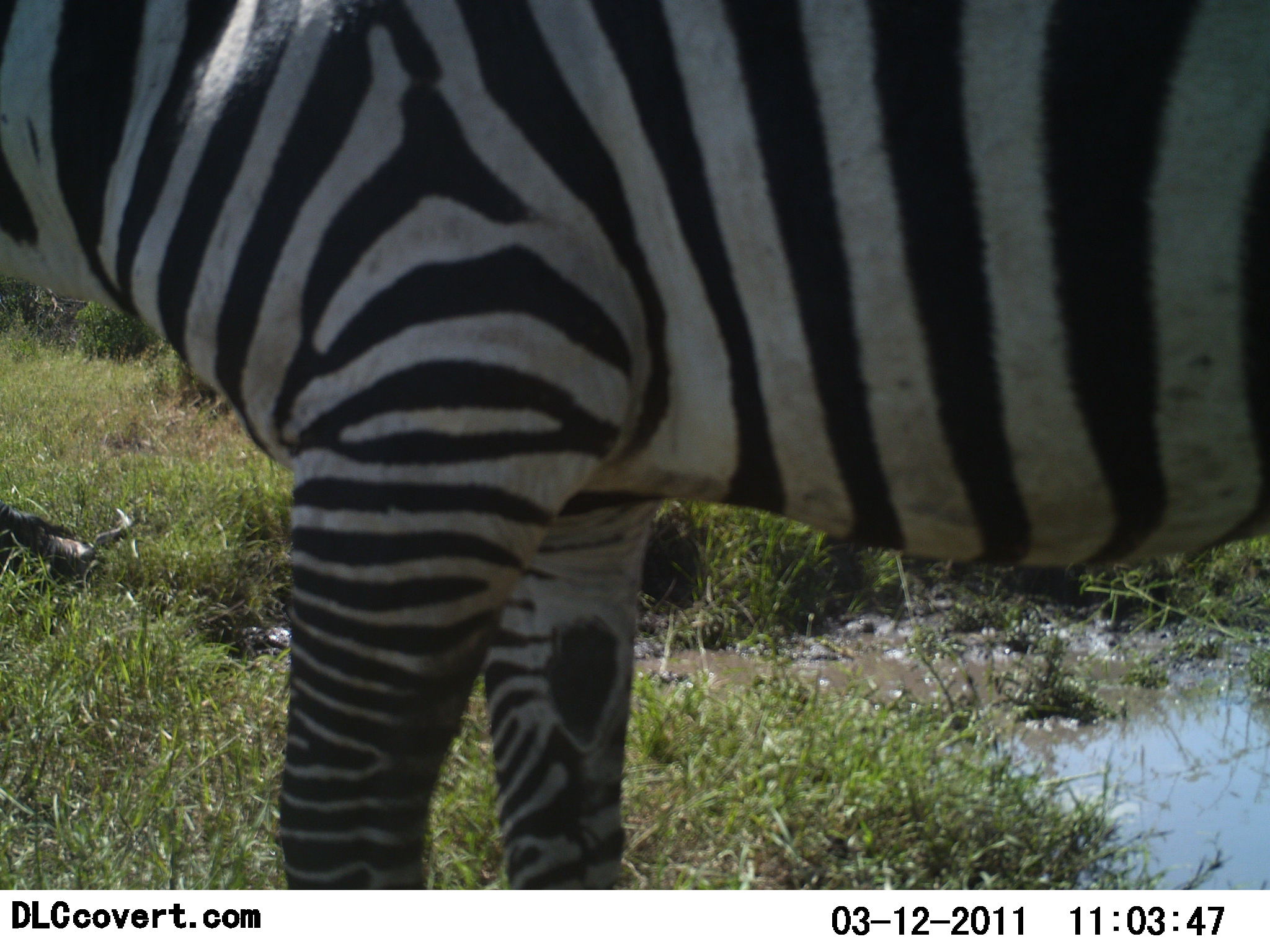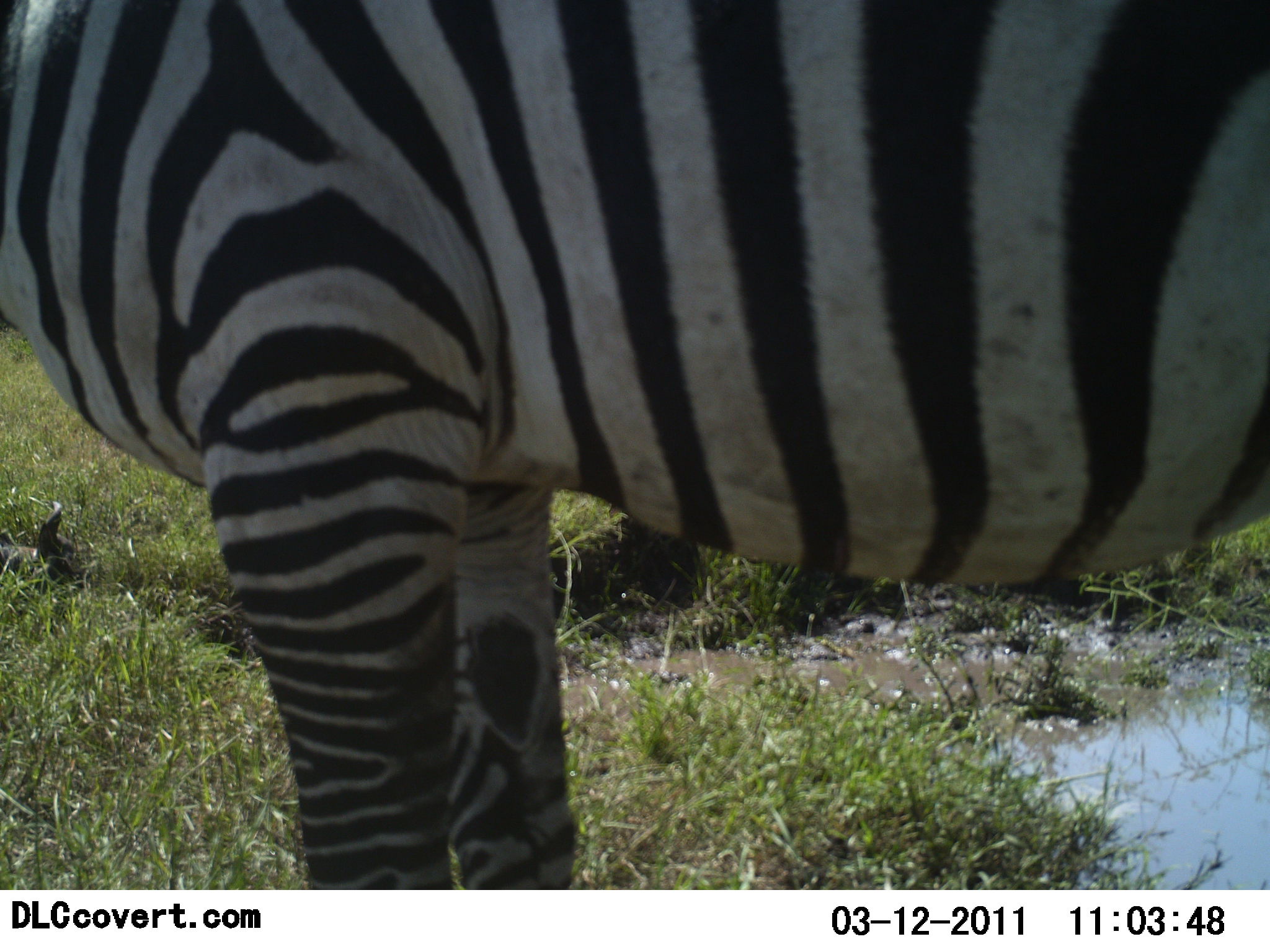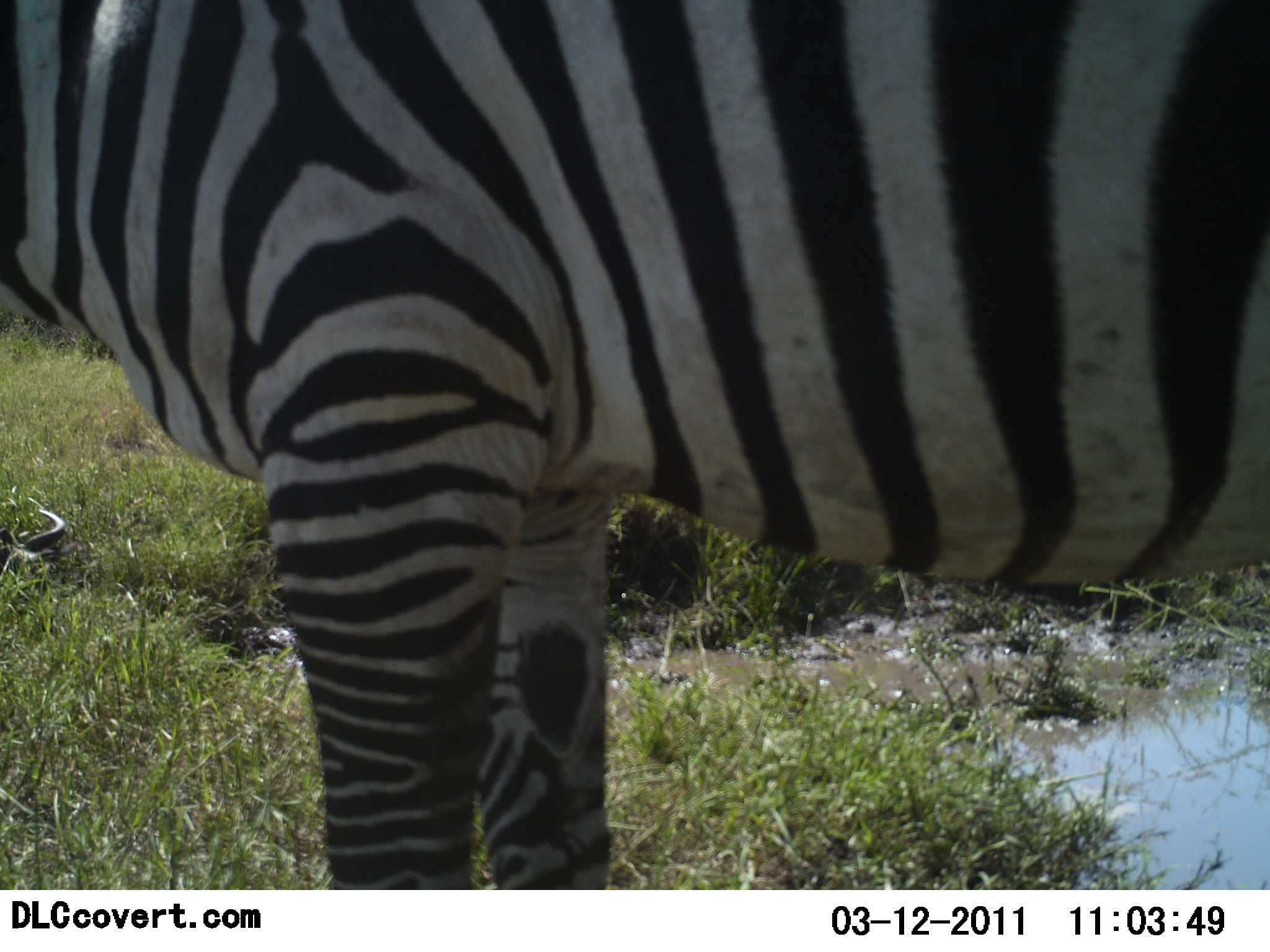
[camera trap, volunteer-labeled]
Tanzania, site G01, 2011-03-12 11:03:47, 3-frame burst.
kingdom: Animalia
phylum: Chordata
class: Mammalia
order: Perissodactyla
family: Equidae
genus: Equus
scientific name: Equus quagga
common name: plains zebra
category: zebra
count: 1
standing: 80%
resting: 0%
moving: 20%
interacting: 0%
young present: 0%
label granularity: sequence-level